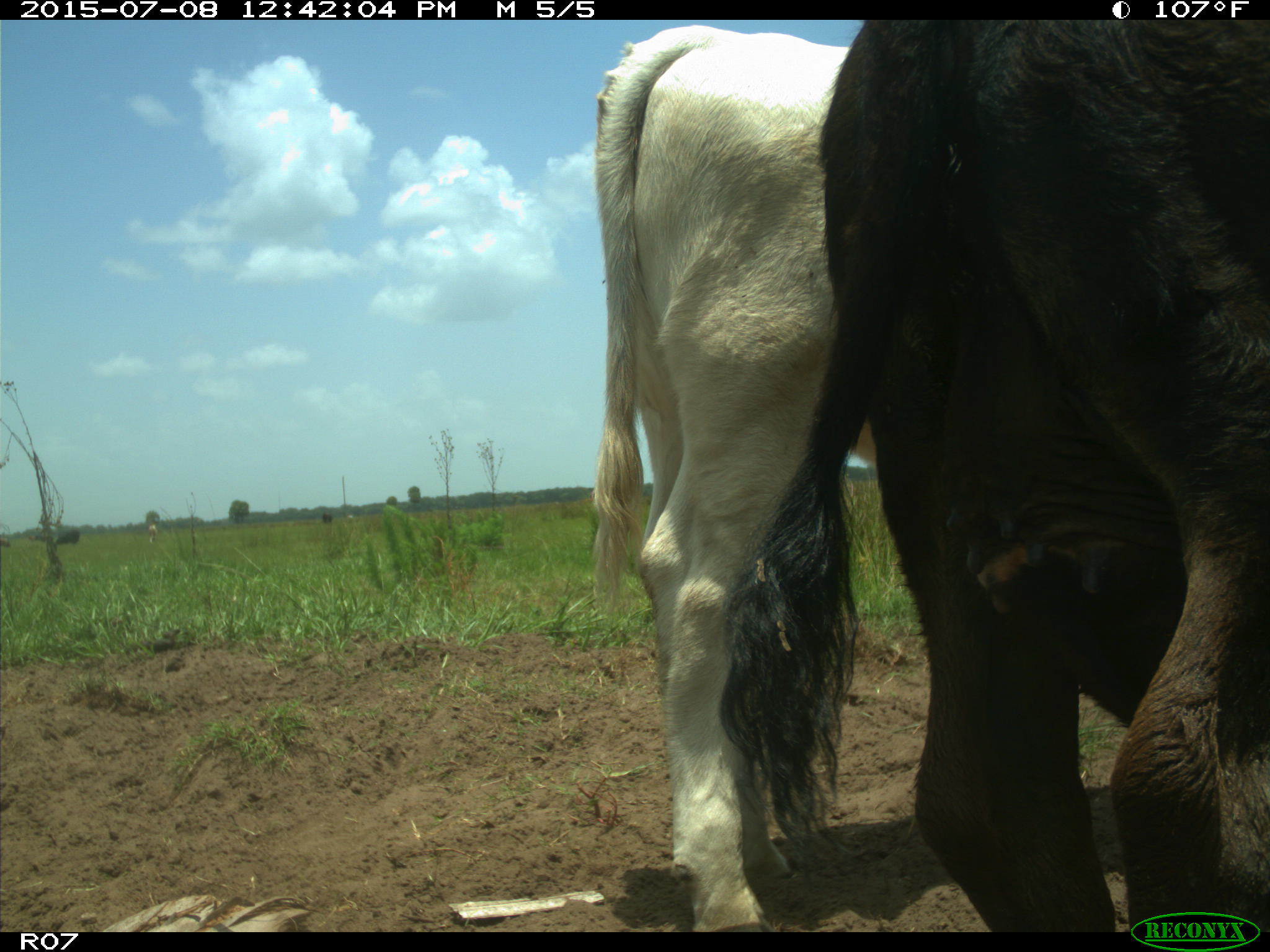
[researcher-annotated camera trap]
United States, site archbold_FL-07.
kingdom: Animalia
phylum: Chordata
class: Mammalia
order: Artiodactyla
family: Bovidae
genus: Bos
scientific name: Bos taurus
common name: domestic cow